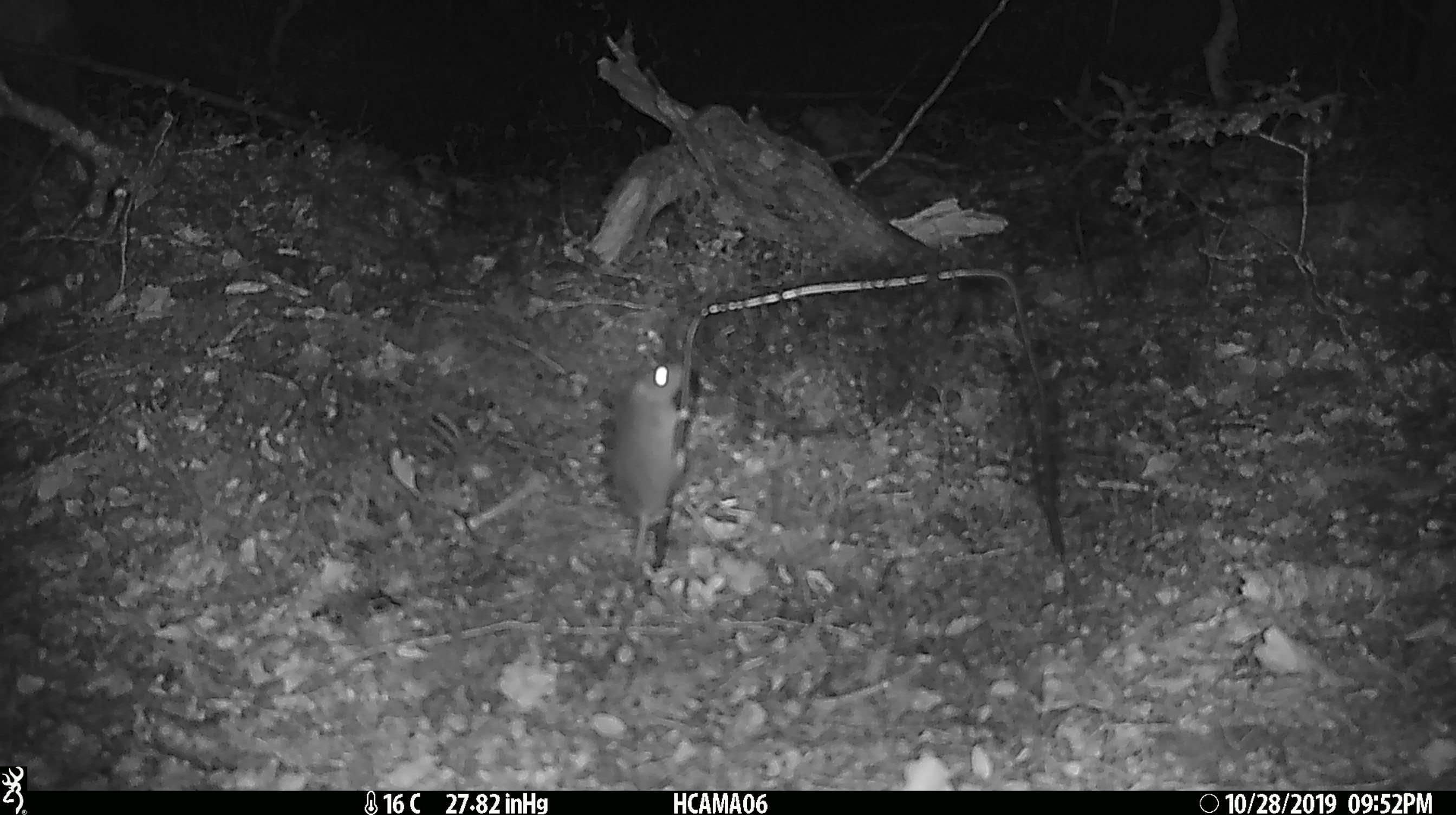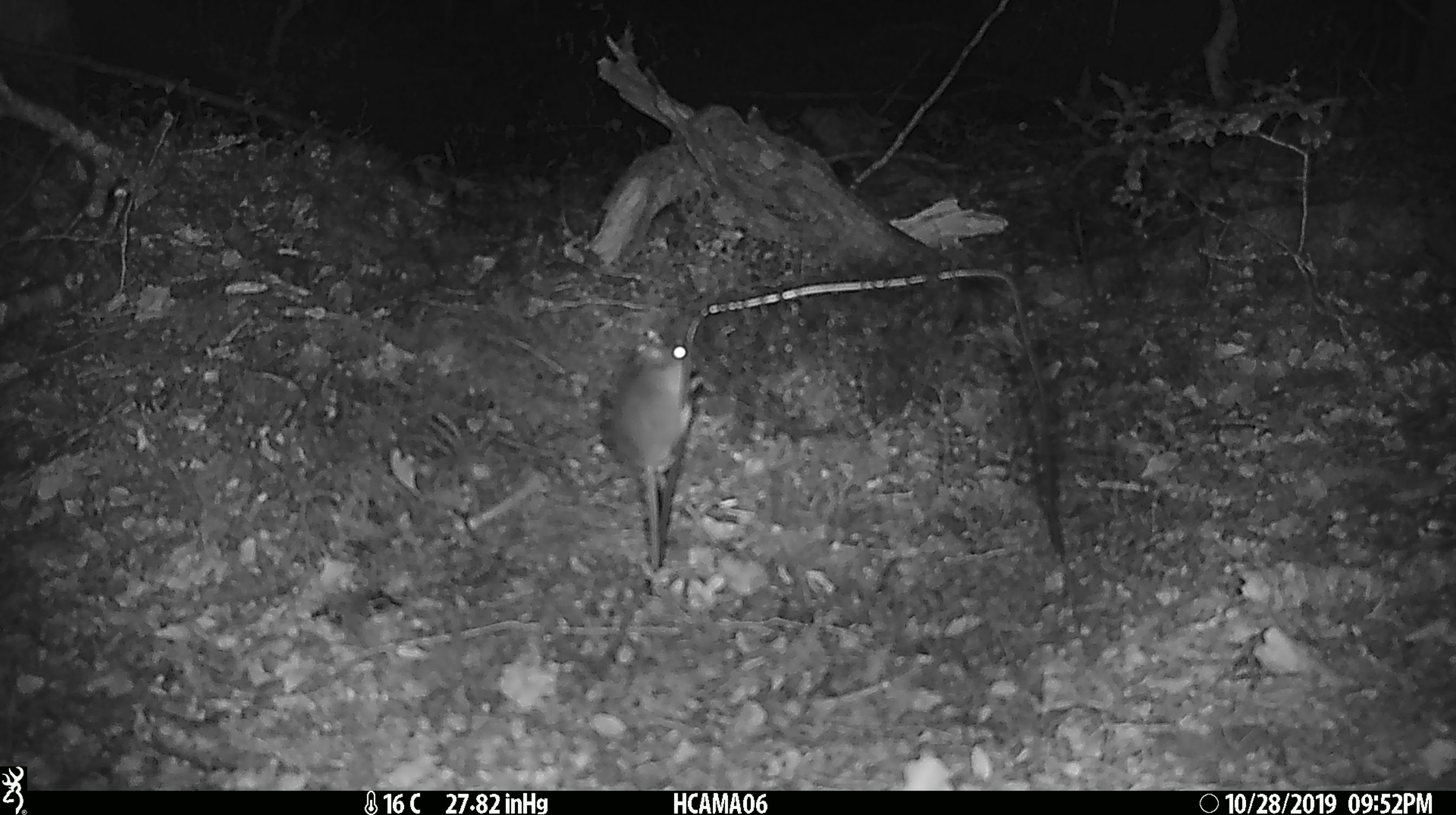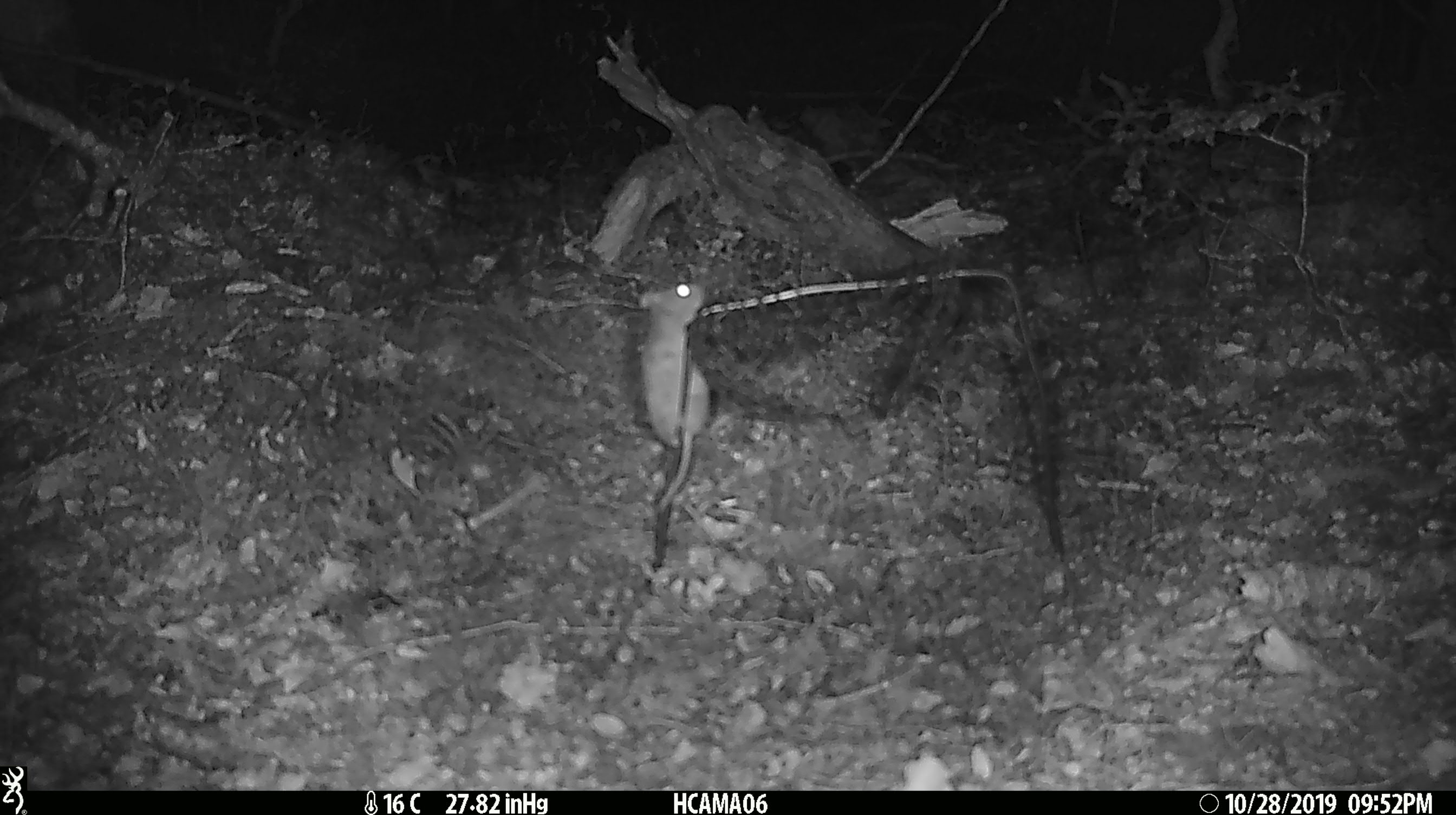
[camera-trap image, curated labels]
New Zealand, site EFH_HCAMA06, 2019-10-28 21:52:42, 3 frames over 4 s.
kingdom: Animalia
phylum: Chordata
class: Mammalia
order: Rodentia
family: Muridae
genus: Mus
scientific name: Mus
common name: mouse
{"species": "mouse (Mus)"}